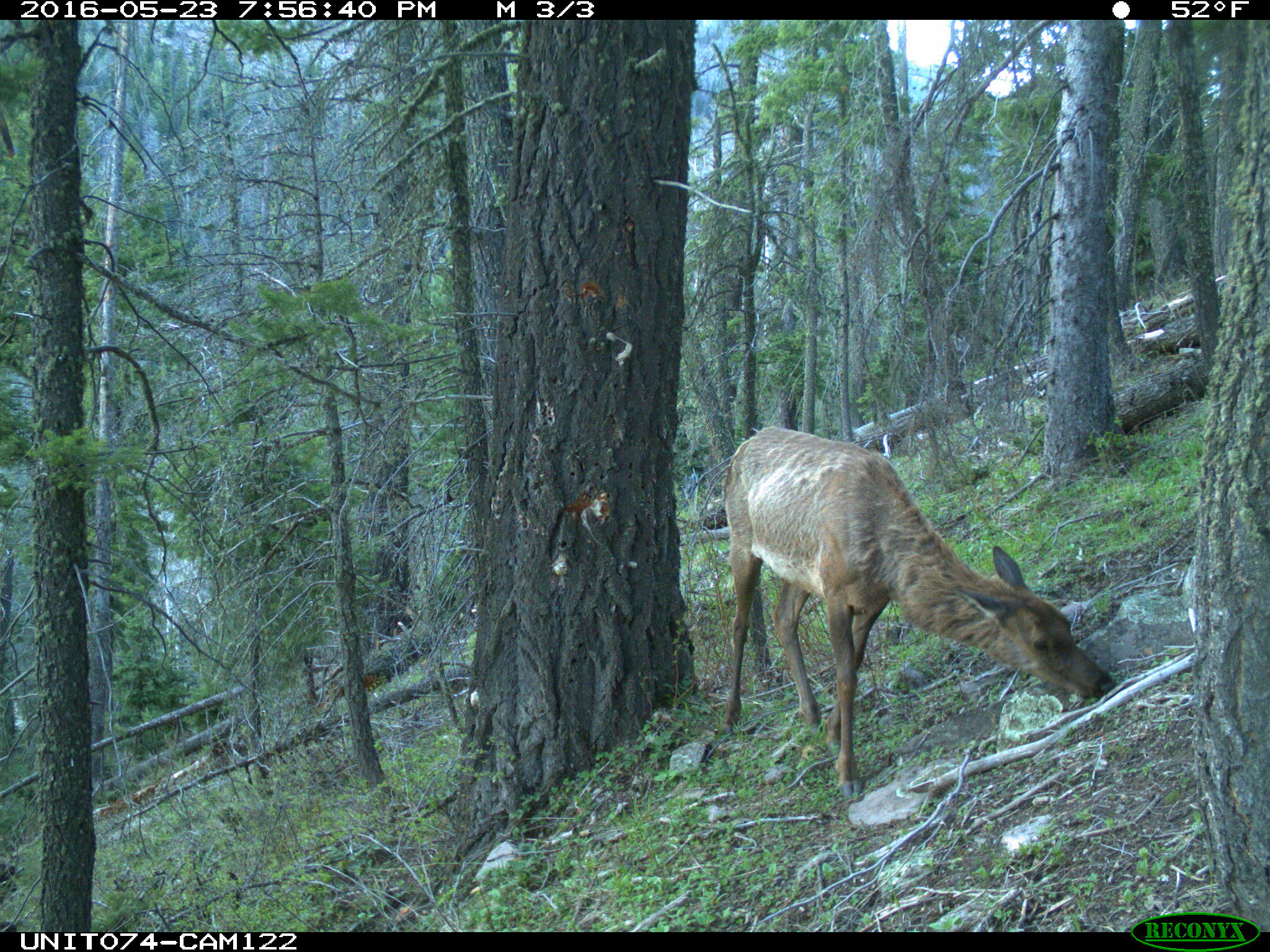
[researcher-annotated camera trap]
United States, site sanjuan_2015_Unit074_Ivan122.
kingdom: Animalia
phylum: Chordata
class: Mammalia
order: Artiodactyla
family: Cervidae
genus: Cervus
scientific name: Cervus elaphus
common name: red deer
Cervus elaphus (red deer).